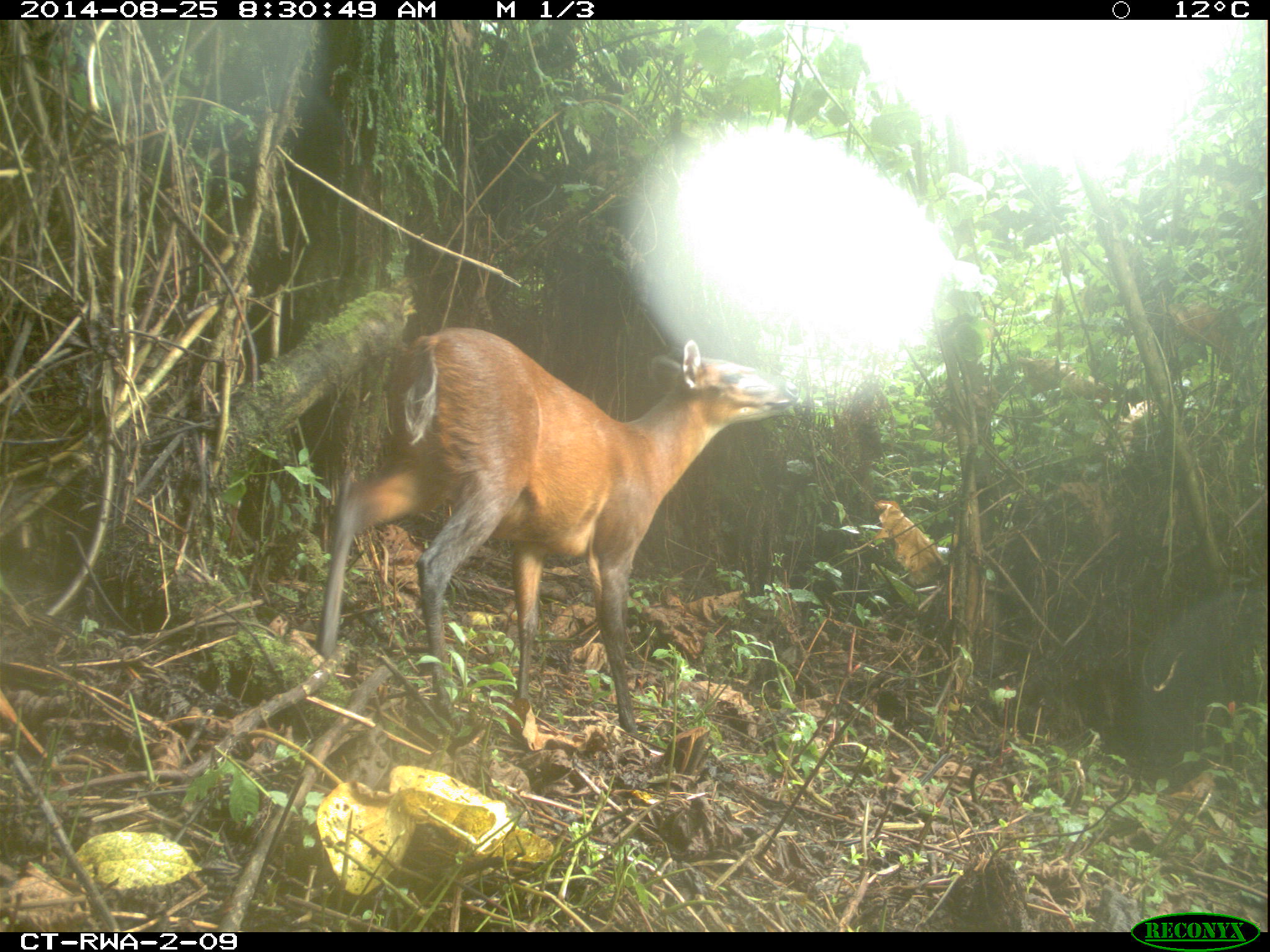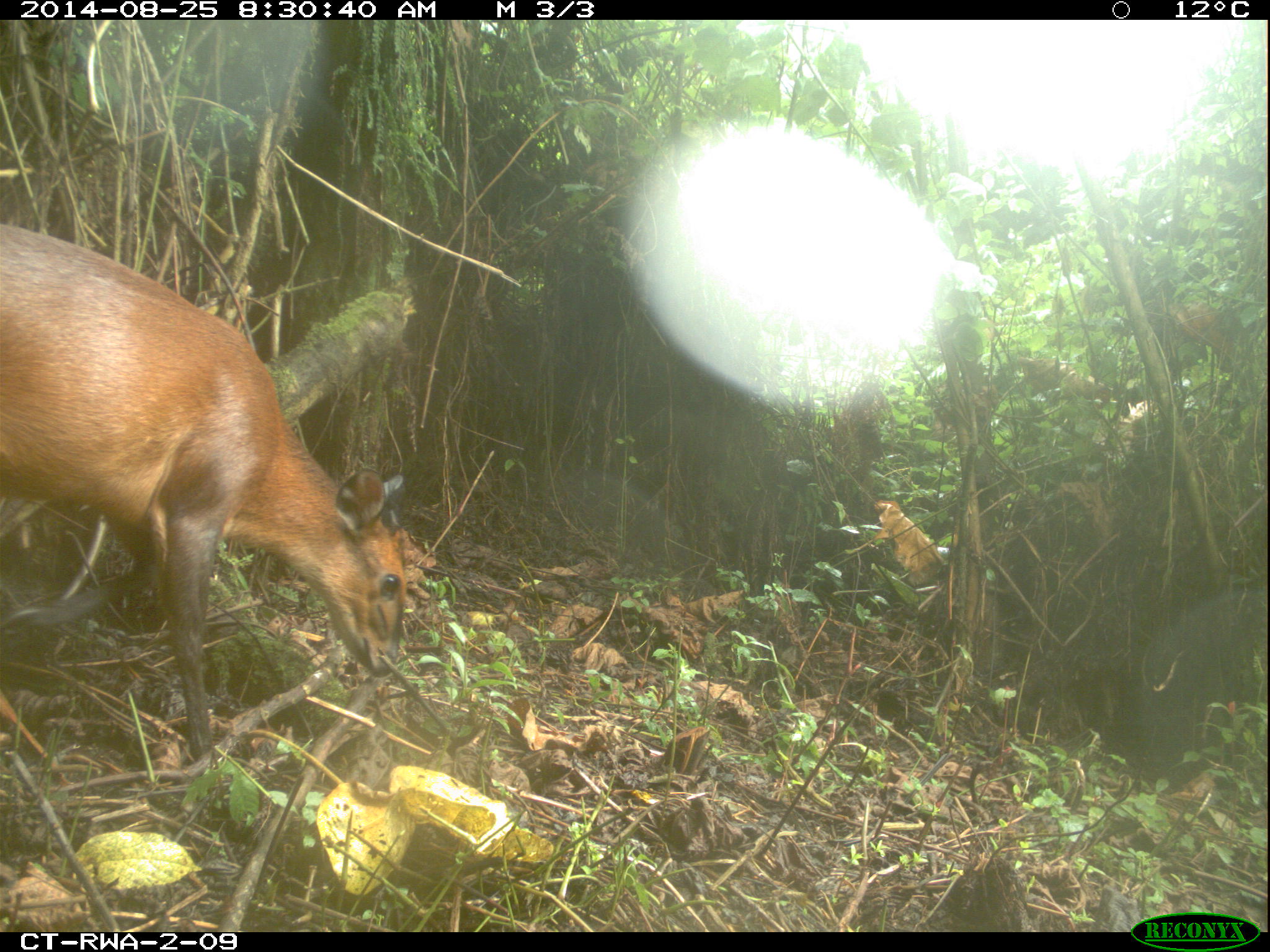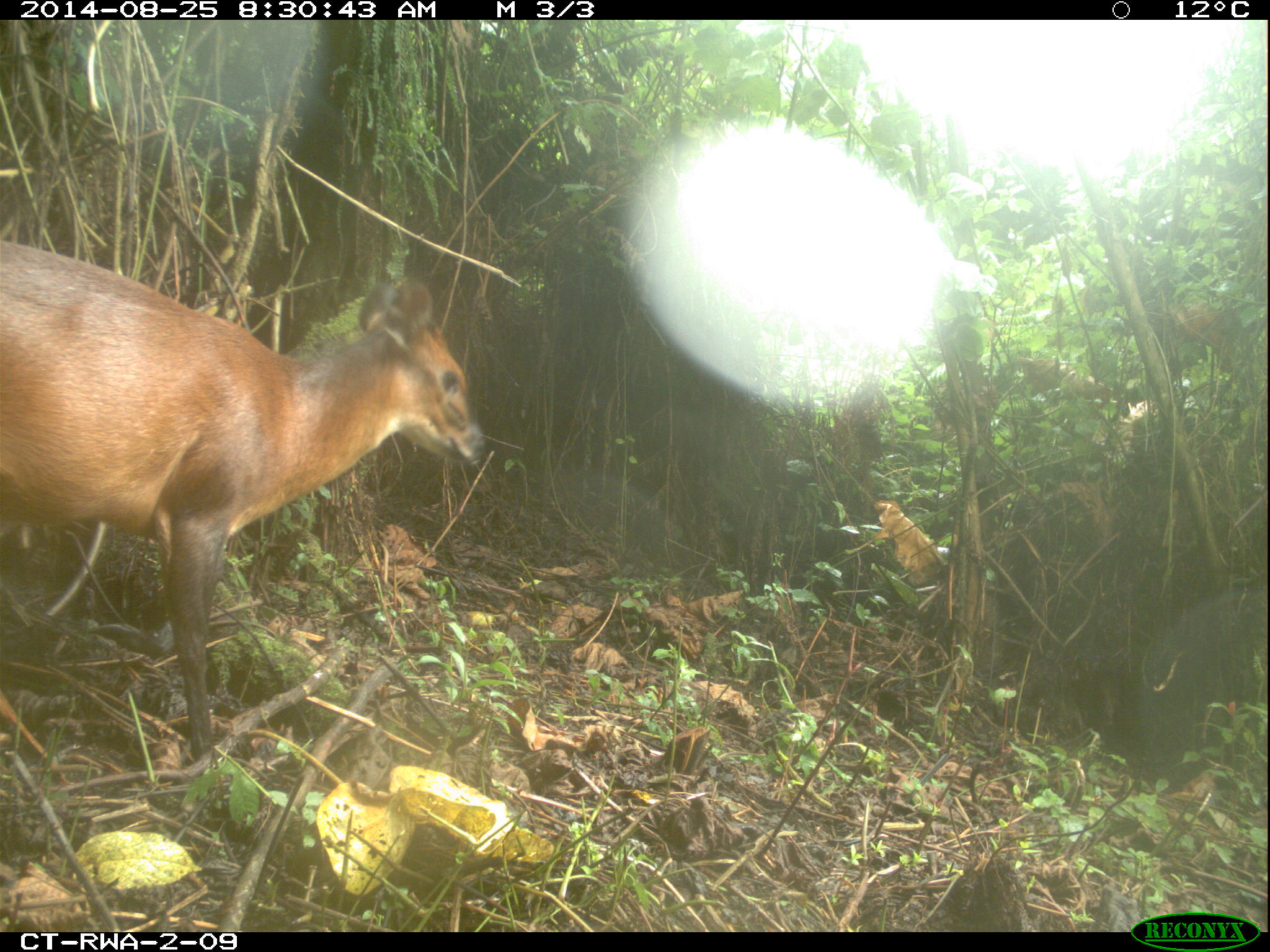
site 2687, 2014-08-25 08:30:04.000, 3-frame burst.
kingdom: Animalia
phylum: Chordata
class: Mammalia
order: Artiodactyla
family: Bovidae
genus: Cephalophus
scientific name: Cephalophus nigrifrons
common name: black-fronted duiker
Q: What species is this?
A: Cephalophus nigrifrons (black-fronted duiker).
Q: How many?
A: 1.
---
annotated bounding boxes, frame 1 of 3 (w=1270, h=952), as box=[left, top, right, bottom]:
cephalophus nigrifrons: box=[317, 326, 786, 734]